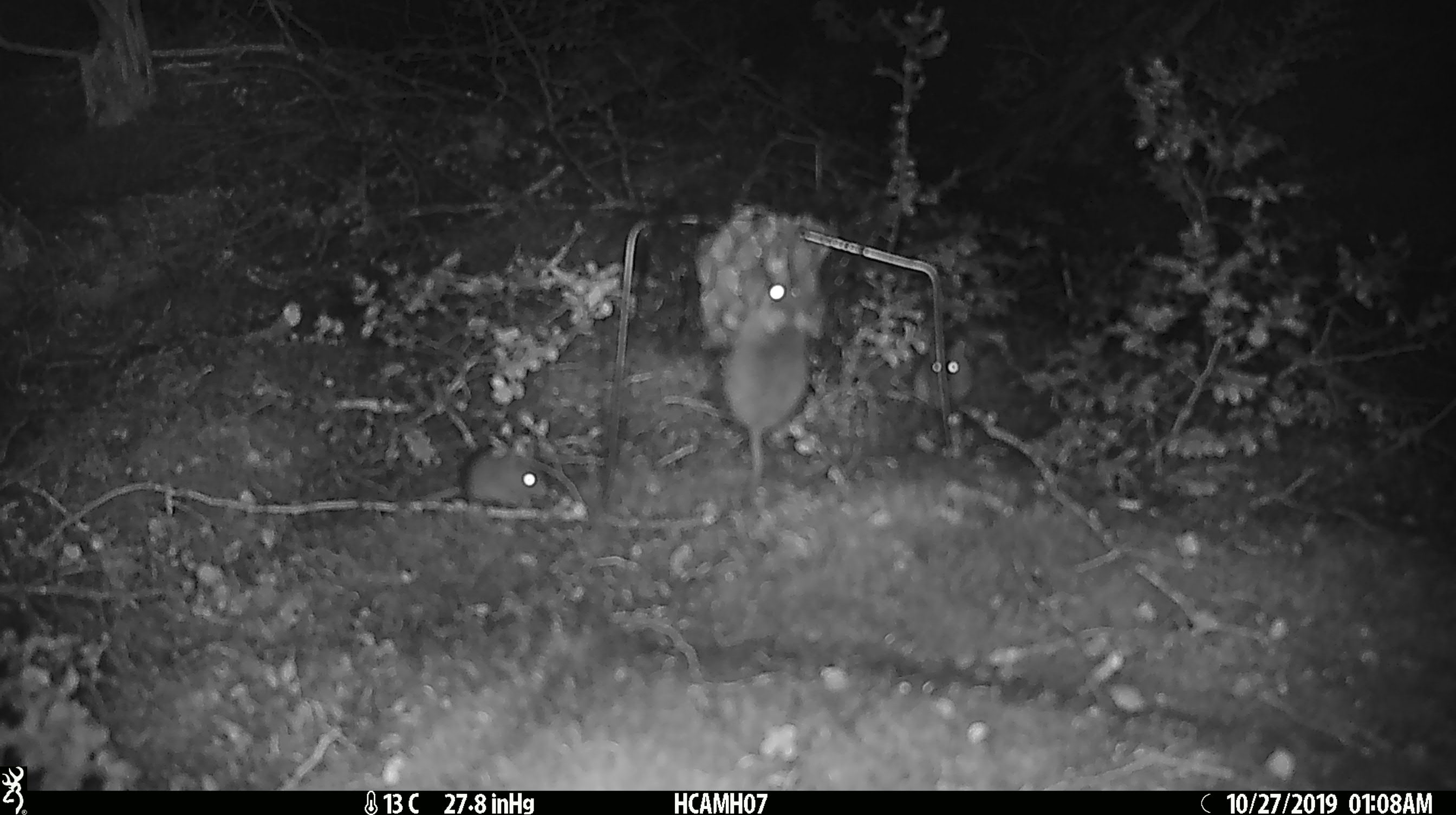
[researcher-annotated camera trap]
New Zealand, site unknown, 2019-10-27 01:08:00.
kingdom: Animalia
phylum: Chordata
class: Mammalia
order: Rodentia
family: Muridae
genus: Mus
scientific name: Mus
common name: mouse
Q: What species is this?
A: Mouse (Mus).